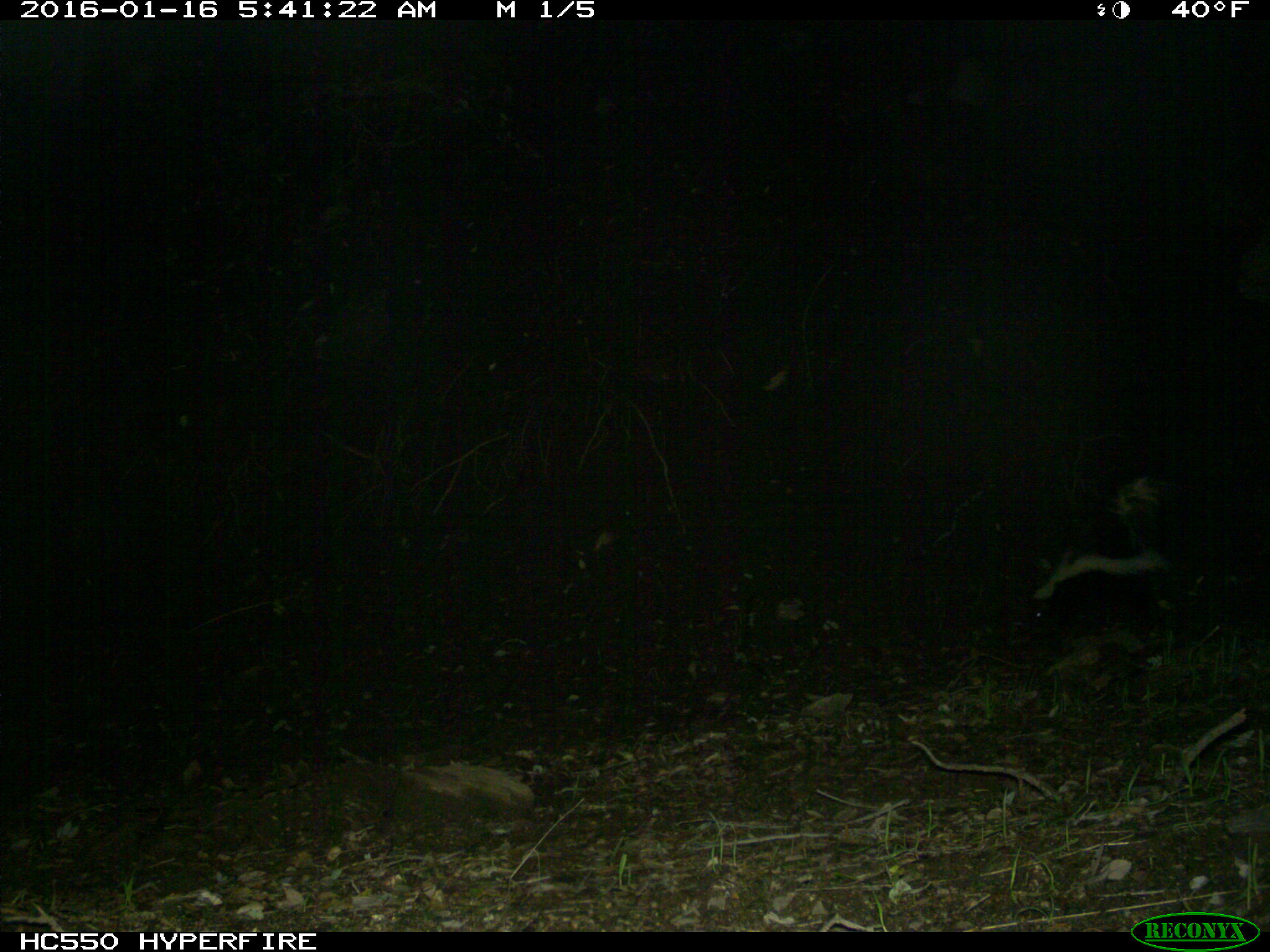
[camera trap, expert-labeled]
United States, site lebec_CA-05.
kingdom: Animalia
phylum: Chordata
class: Mammalia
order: Carnivora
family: Mephitidae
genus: Mephitis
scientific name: Mephitis mephitis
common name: striped skunk